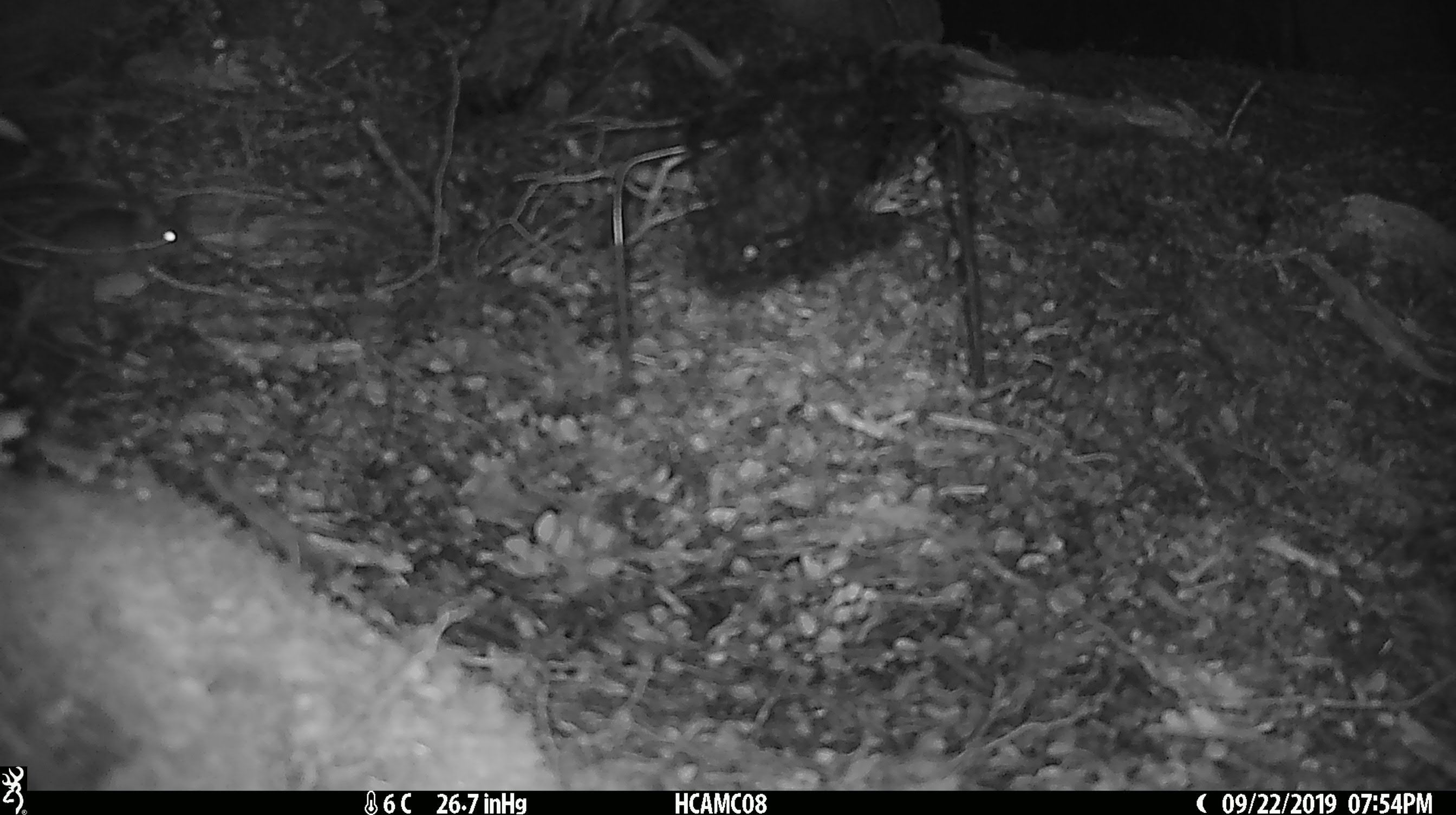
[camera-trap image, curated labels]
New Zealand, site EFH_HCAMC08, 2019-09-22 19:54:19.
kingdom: Animalia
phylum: Chordata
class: Mammalia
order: Rodentia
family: Muridae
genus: Mus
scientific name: Mus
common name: mouse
Mouse (Mus).